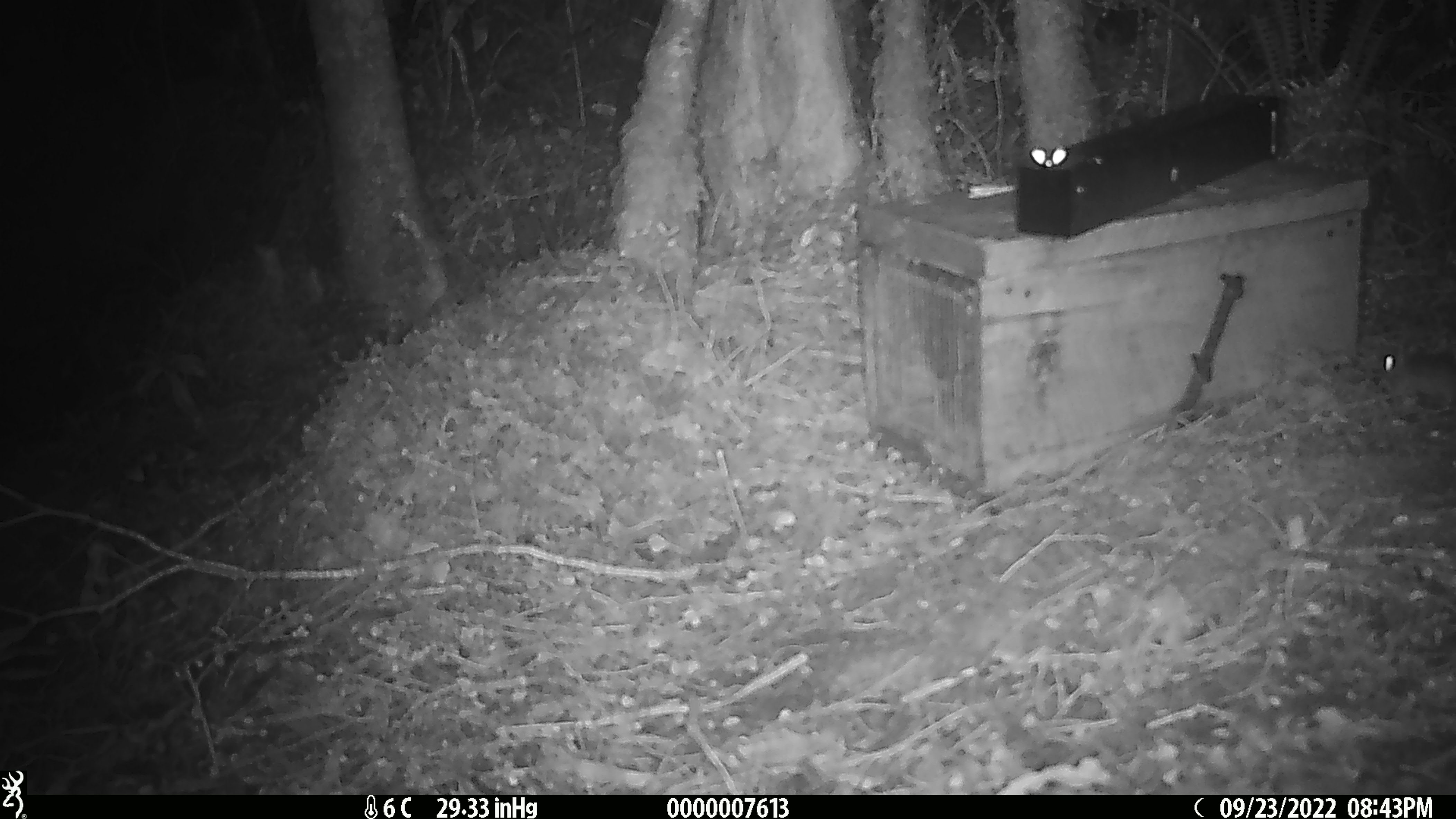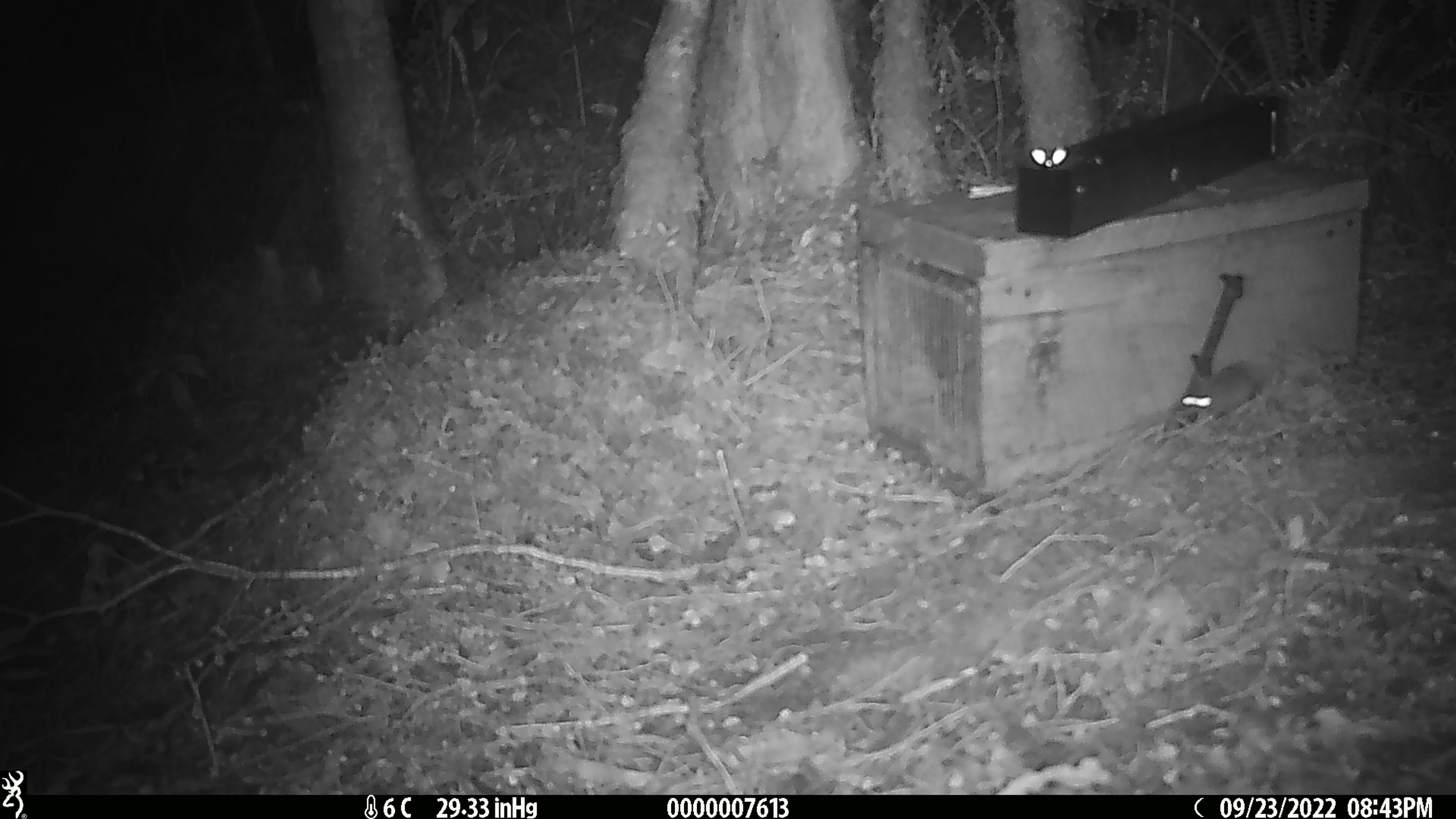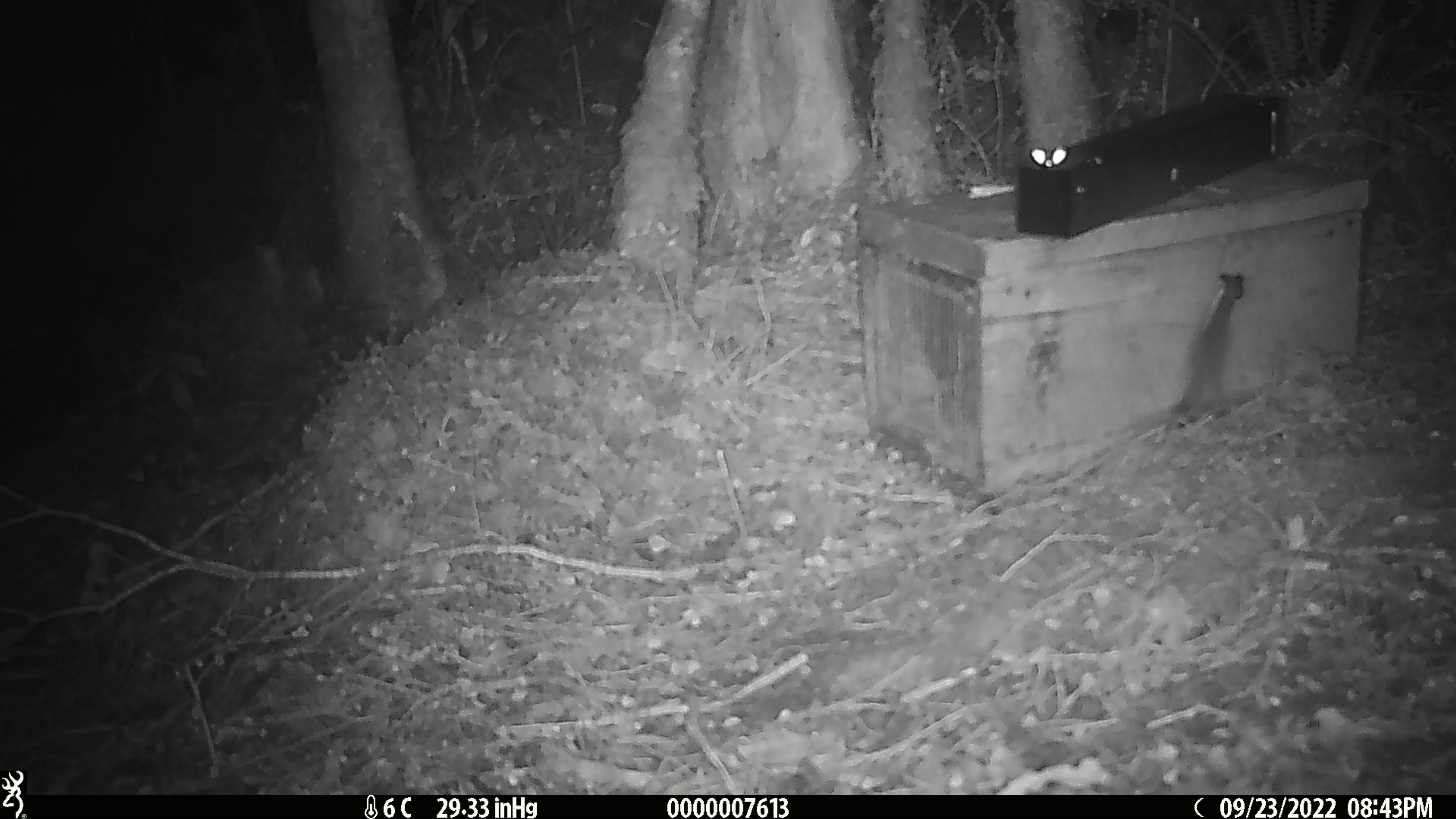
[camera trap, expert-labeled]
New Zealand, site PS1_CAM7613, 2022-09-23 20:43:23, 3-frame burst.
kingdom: Animalia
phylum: Chordata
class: Mammalia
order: Rodentia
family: Muridae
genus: Mus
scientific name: Mus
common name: mouse